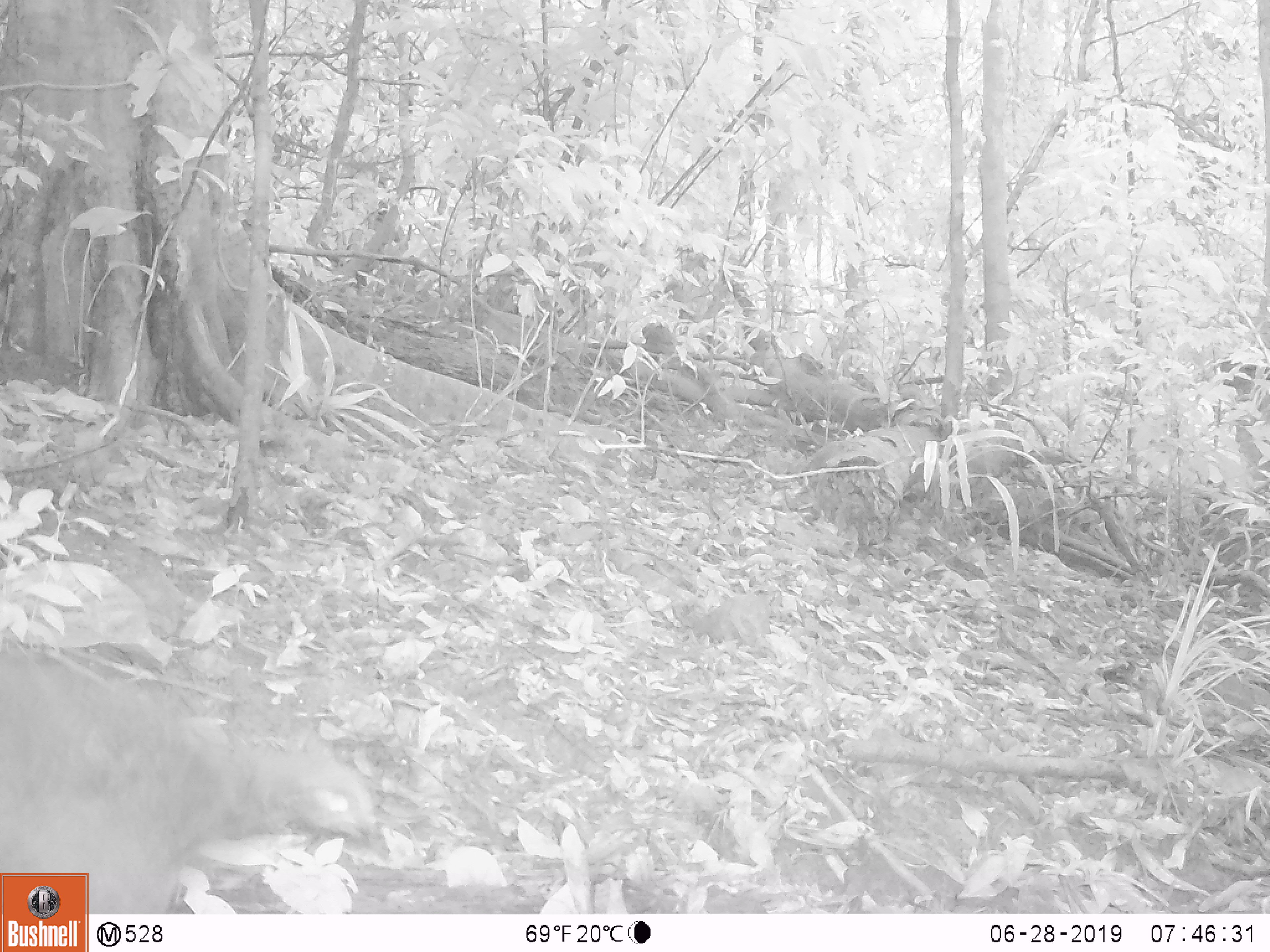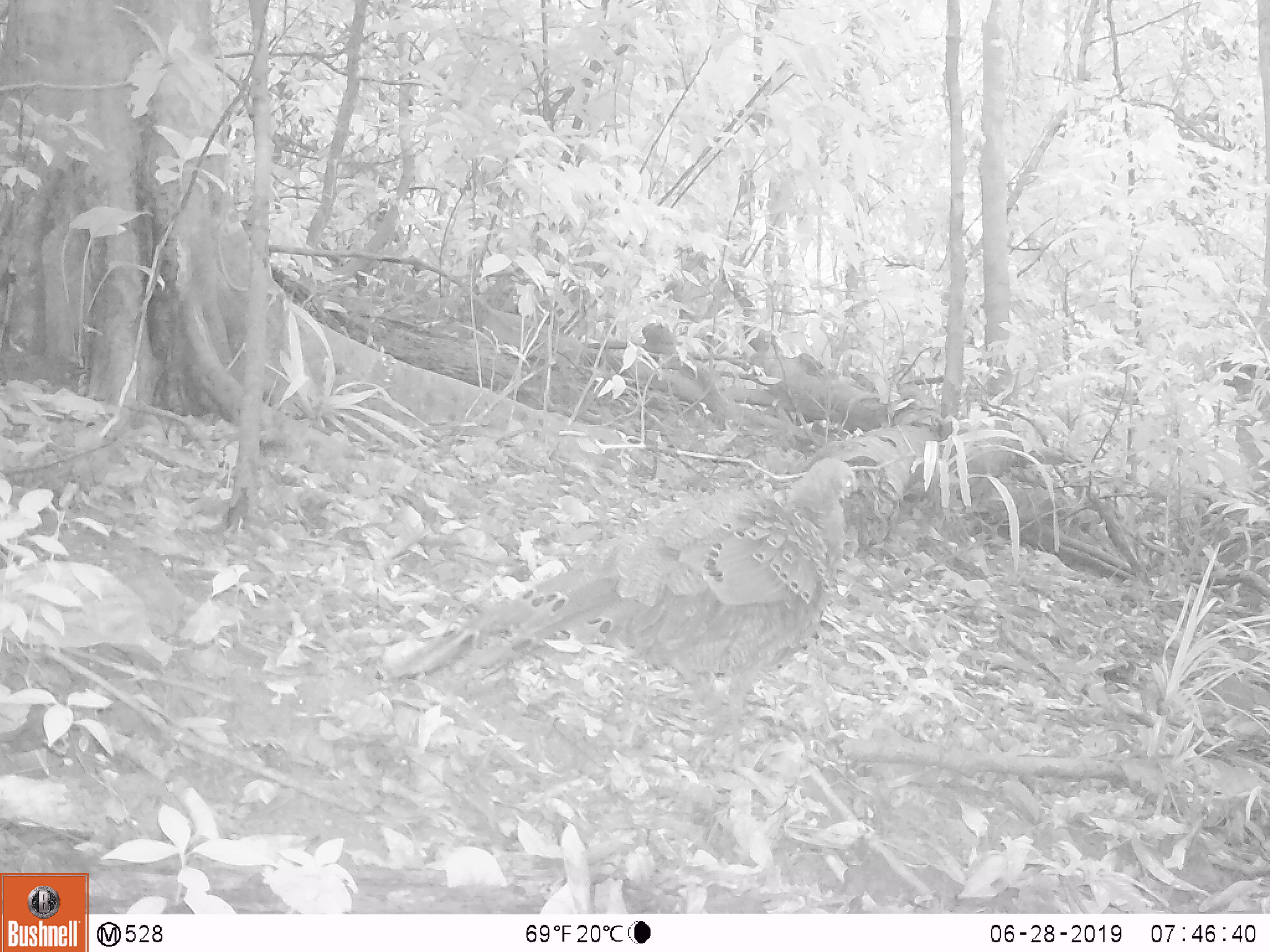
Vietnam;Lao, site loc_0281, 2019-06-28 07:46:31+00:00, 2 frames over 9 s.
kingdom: Animalia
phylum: Chordata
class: Aves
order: Galliformes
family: Phasianidae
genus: Polyplectron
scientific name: Polyplectron bicalcaratum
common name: gray peacock-pheasant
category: grey peacock pheasant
Grey peacock pheasant (gray peacock-pheasant) (Polyplectron bicalcaratum). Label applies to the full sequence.